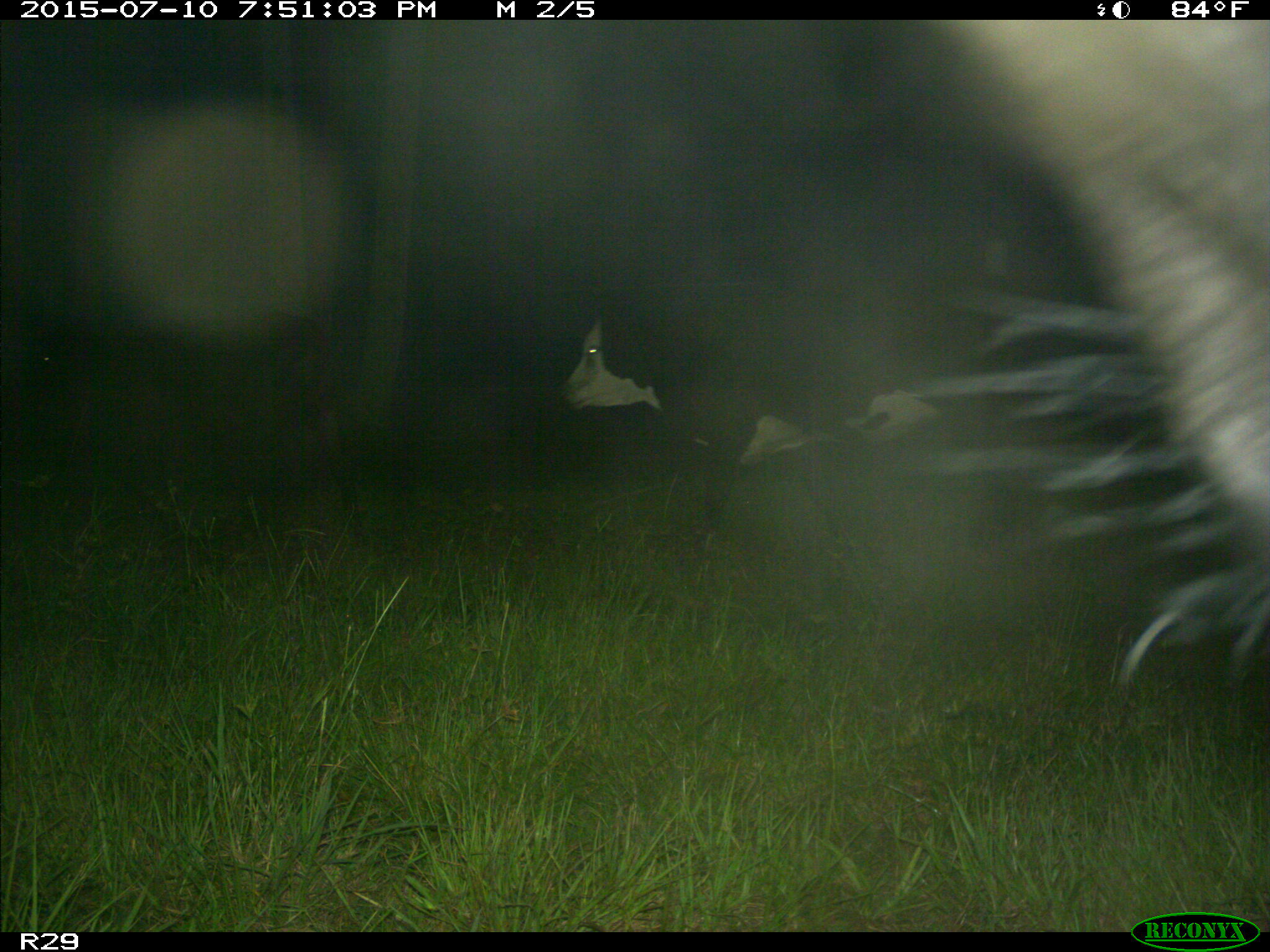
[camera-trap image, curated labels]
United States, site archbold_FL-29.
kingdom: Animalia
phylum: Chordata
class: Mammalia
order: Artiodactyla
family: Bovidae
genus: Bos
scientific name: Bos taurus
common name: domestic cow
Bos taurus (domestic cow).